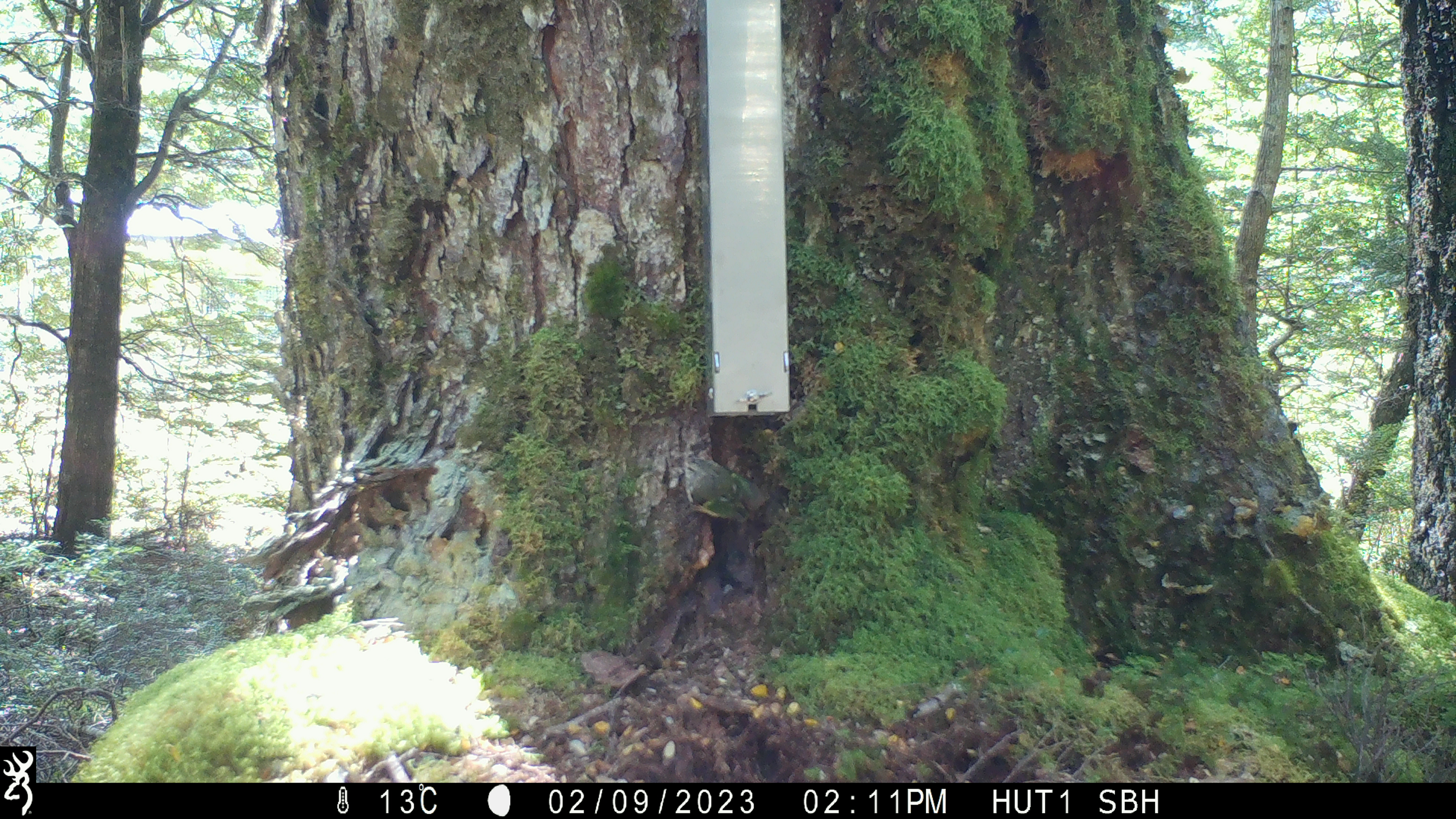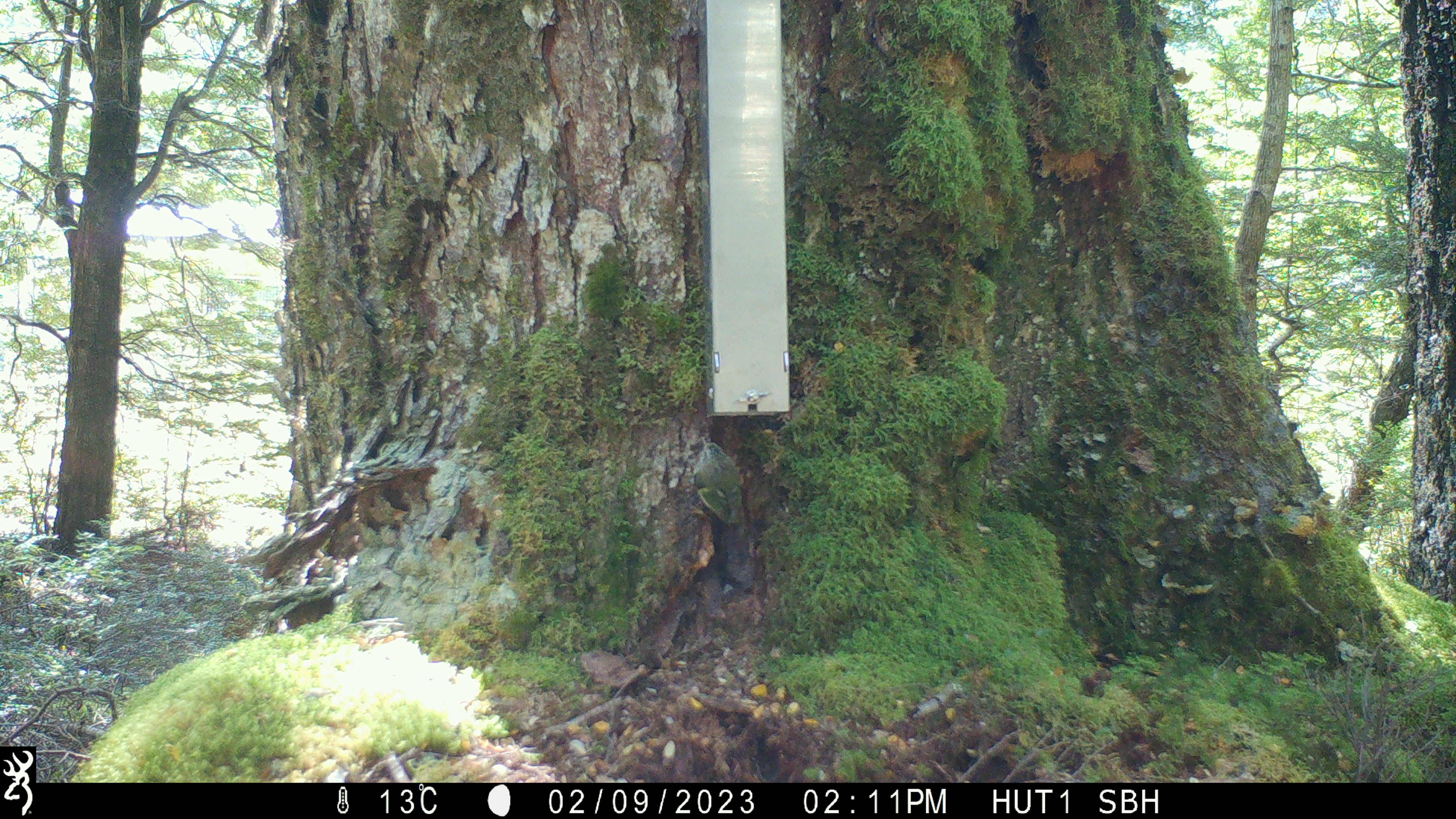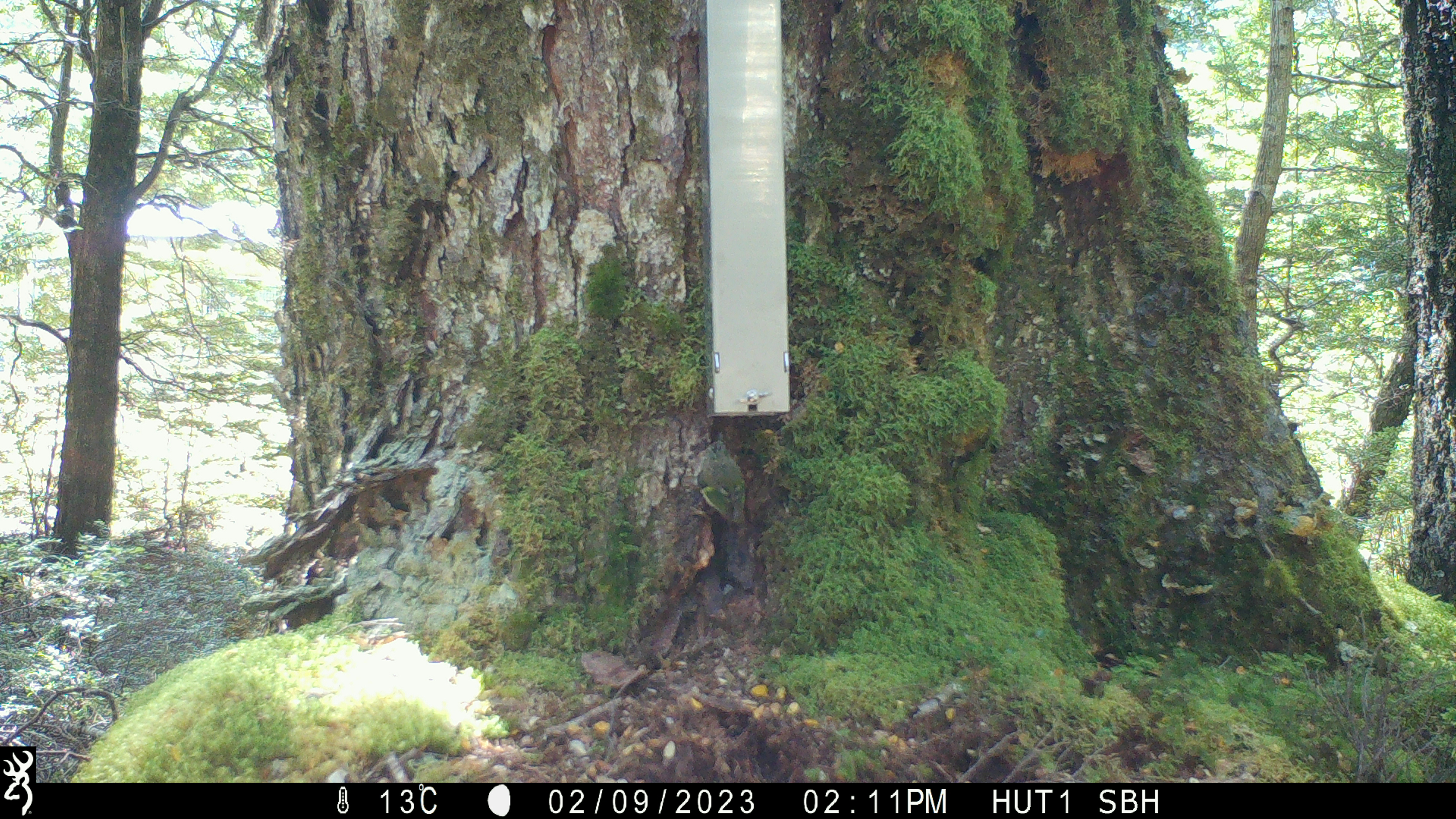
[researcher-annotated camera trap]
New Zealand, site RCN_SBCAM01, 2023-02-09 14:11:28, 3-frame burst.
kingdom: Animalia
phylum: Chordata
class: Aves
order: Passeriformes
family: Acanthisittidae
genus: Acanthisitta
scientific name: Acanthisitta chloris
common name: rifleman